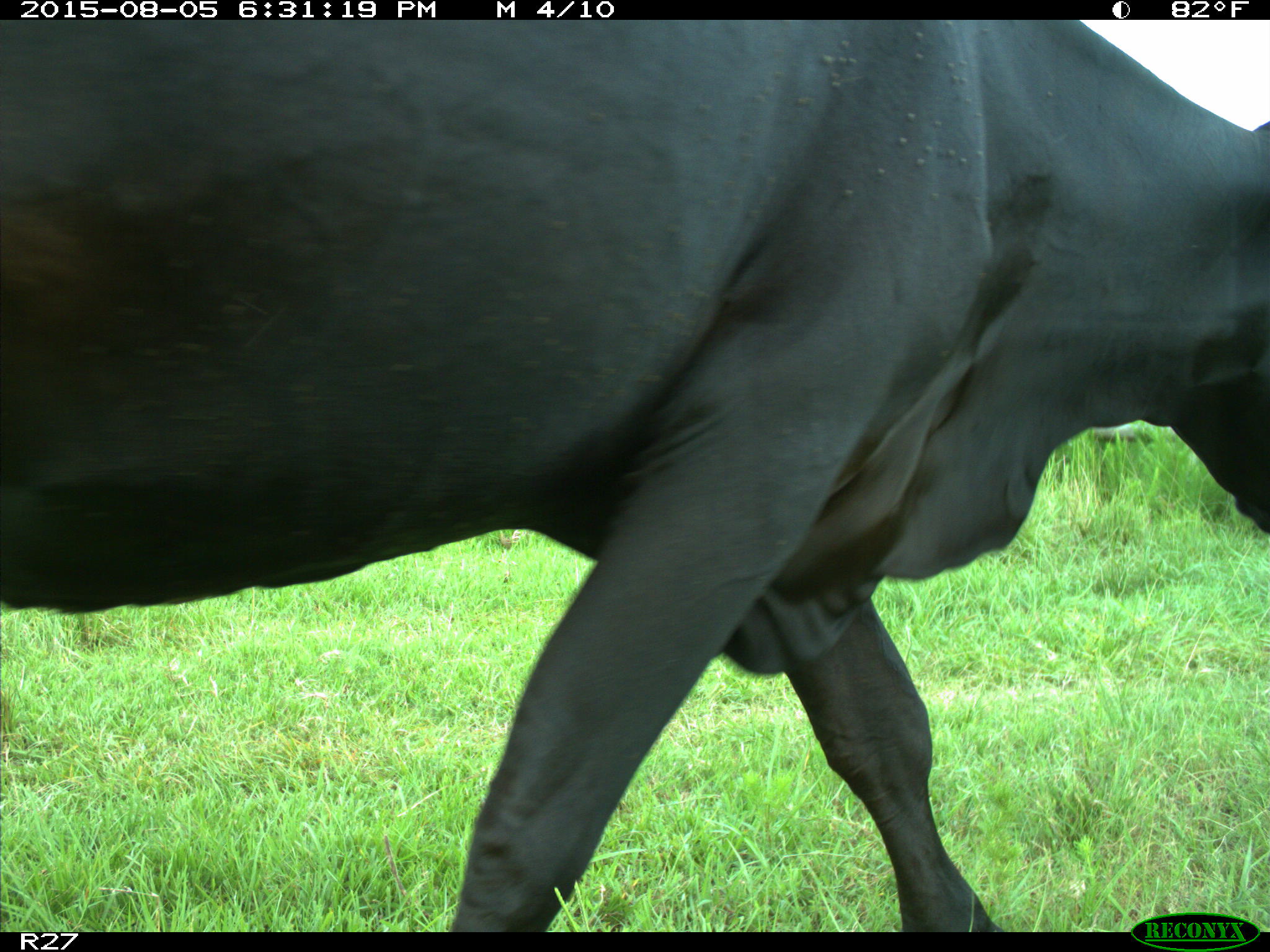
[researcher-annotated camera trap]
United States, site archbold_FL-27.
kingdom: Animalia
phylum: Chordata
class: Mammalia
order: Artiodactyla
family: Bovidae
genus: Bos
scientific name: Bos taurus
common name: domestic cow